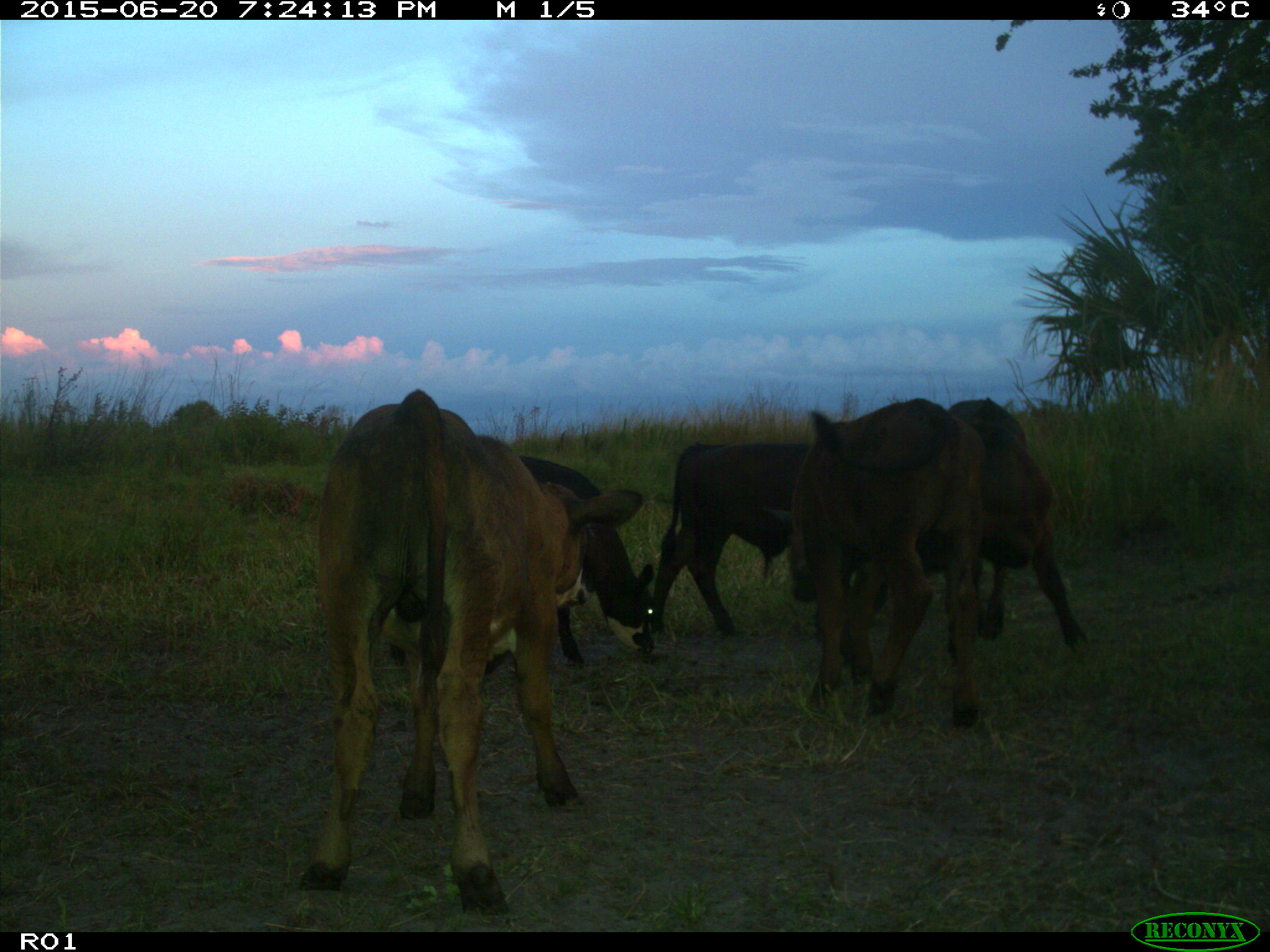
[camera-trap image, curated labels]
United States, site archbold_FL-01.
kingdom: Animalia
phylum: Chordata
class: Mammalia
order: Artiodactyla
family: Bovidae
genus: Bos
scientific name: Bos taurus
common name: domestic cow